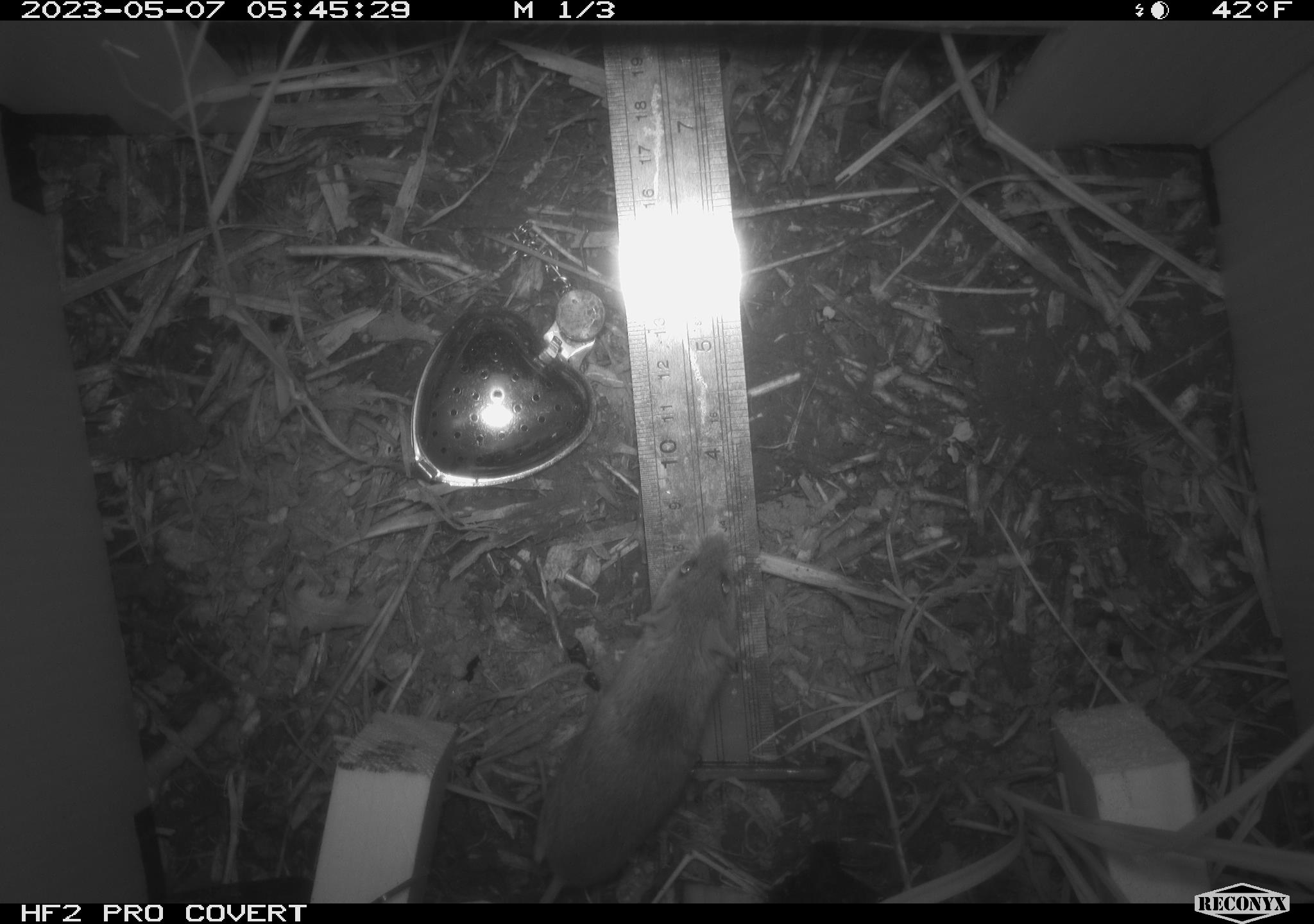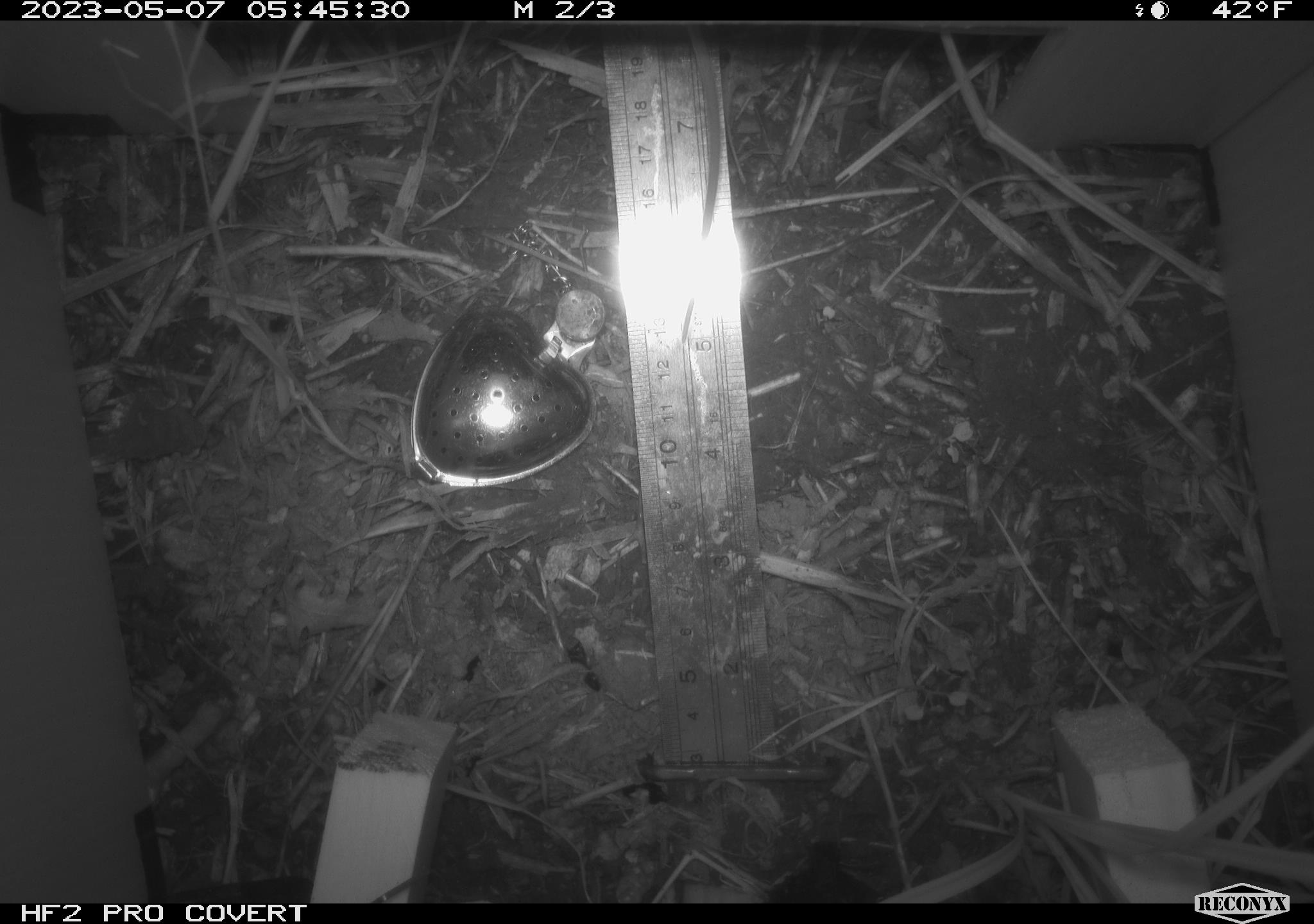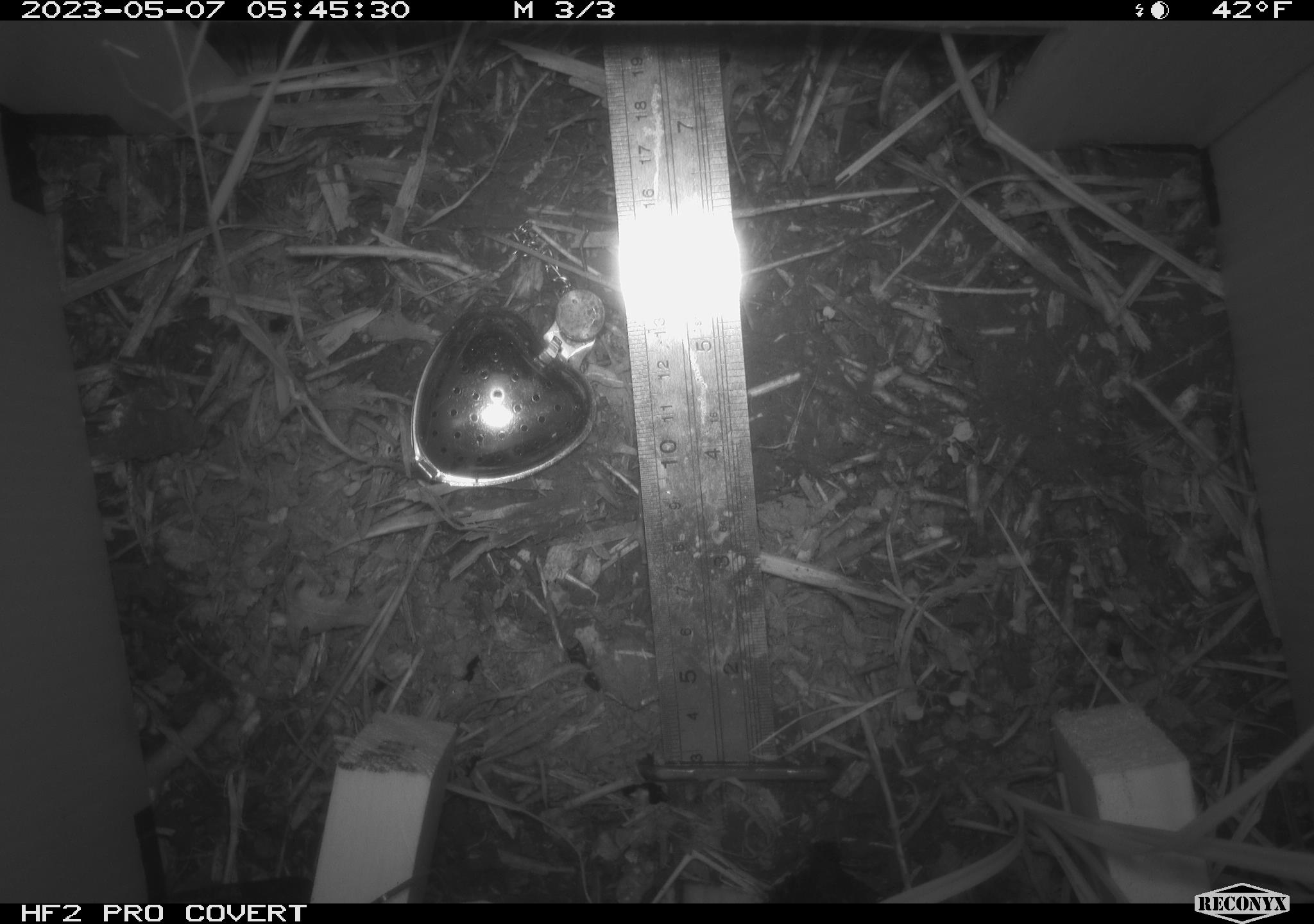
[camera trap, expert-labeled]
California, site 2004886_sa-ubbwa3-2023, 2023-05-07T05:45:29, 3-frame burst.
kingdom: Animalia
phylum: Chordata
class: Mammalia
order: Rodentia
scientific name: Rodentia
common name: mouse species